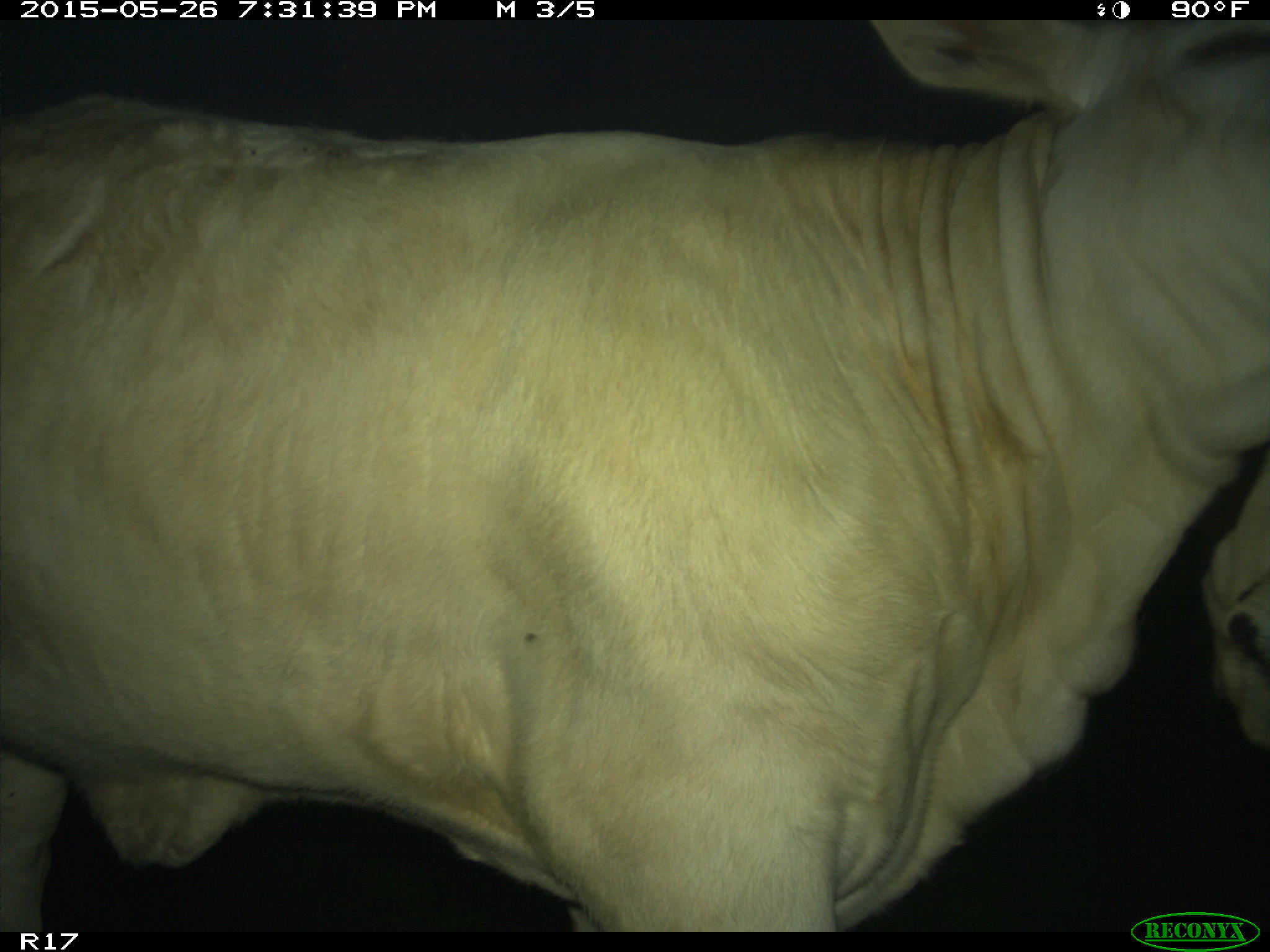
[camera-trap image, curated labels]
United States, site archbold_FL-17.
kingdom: Animalia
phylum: Chordata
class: Mammalia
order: Artiodactyla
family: Bovidae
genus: Bos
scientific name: Bos taurus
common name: domestic cow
Bos taurus (domestic cow).